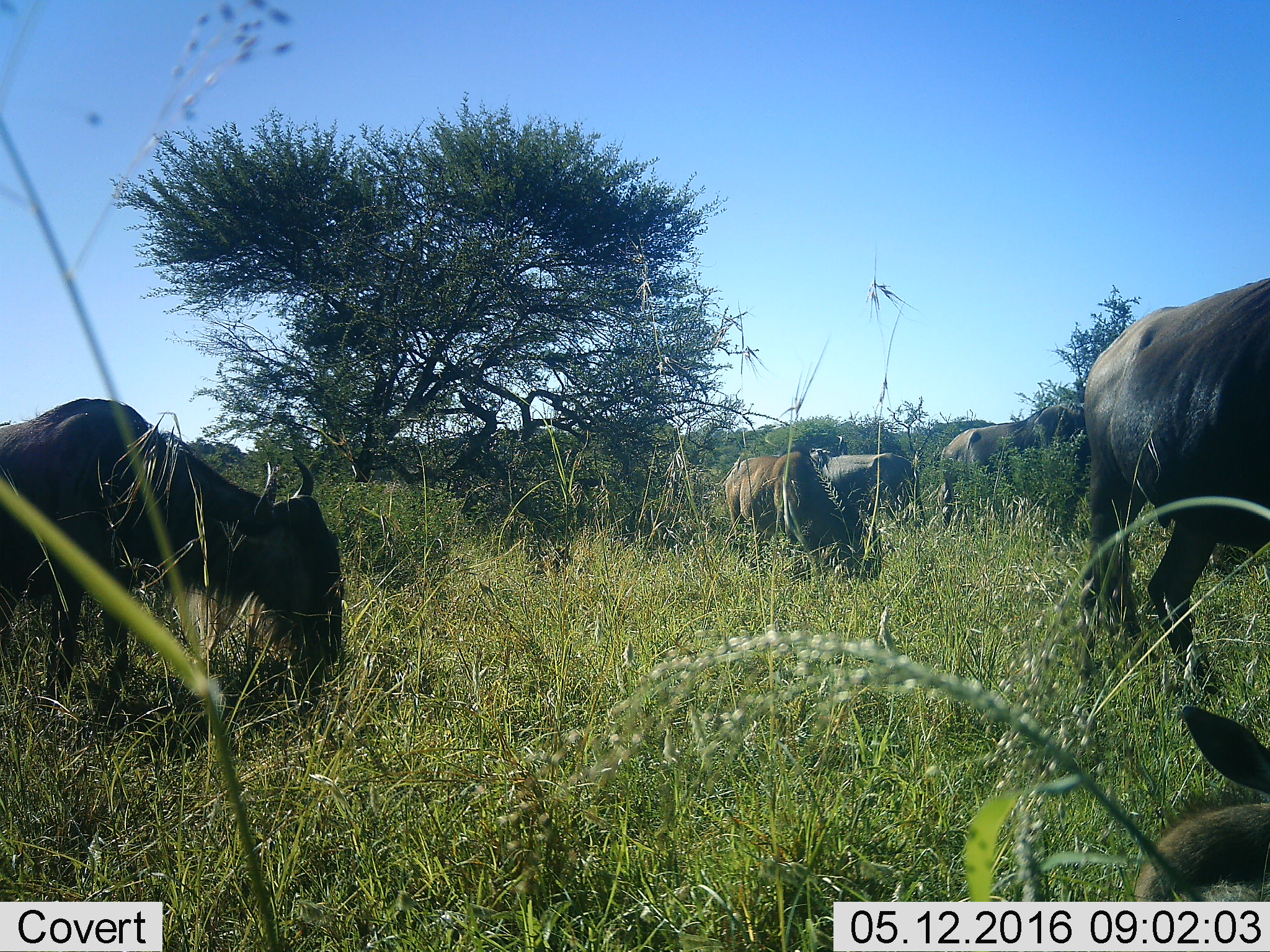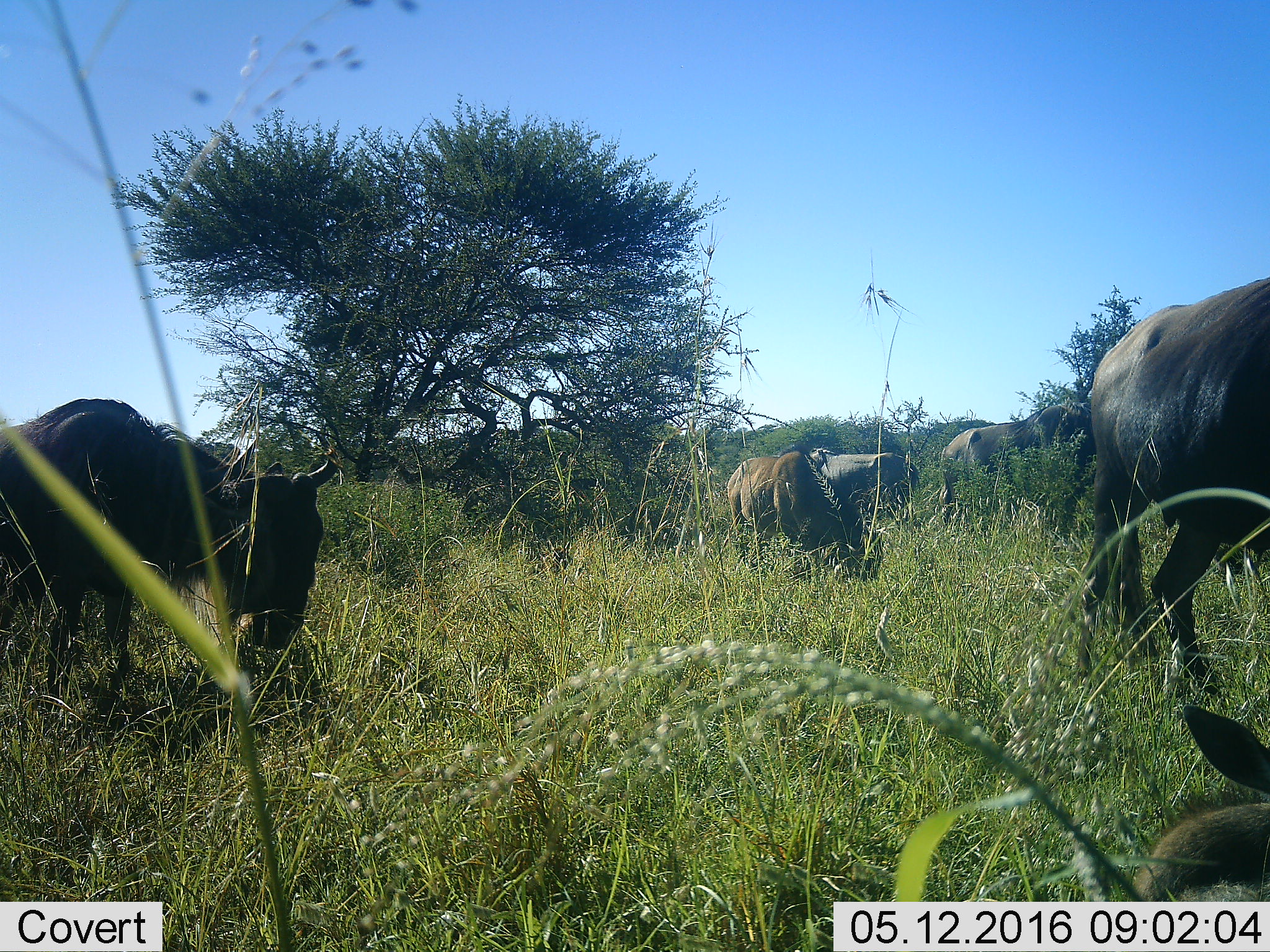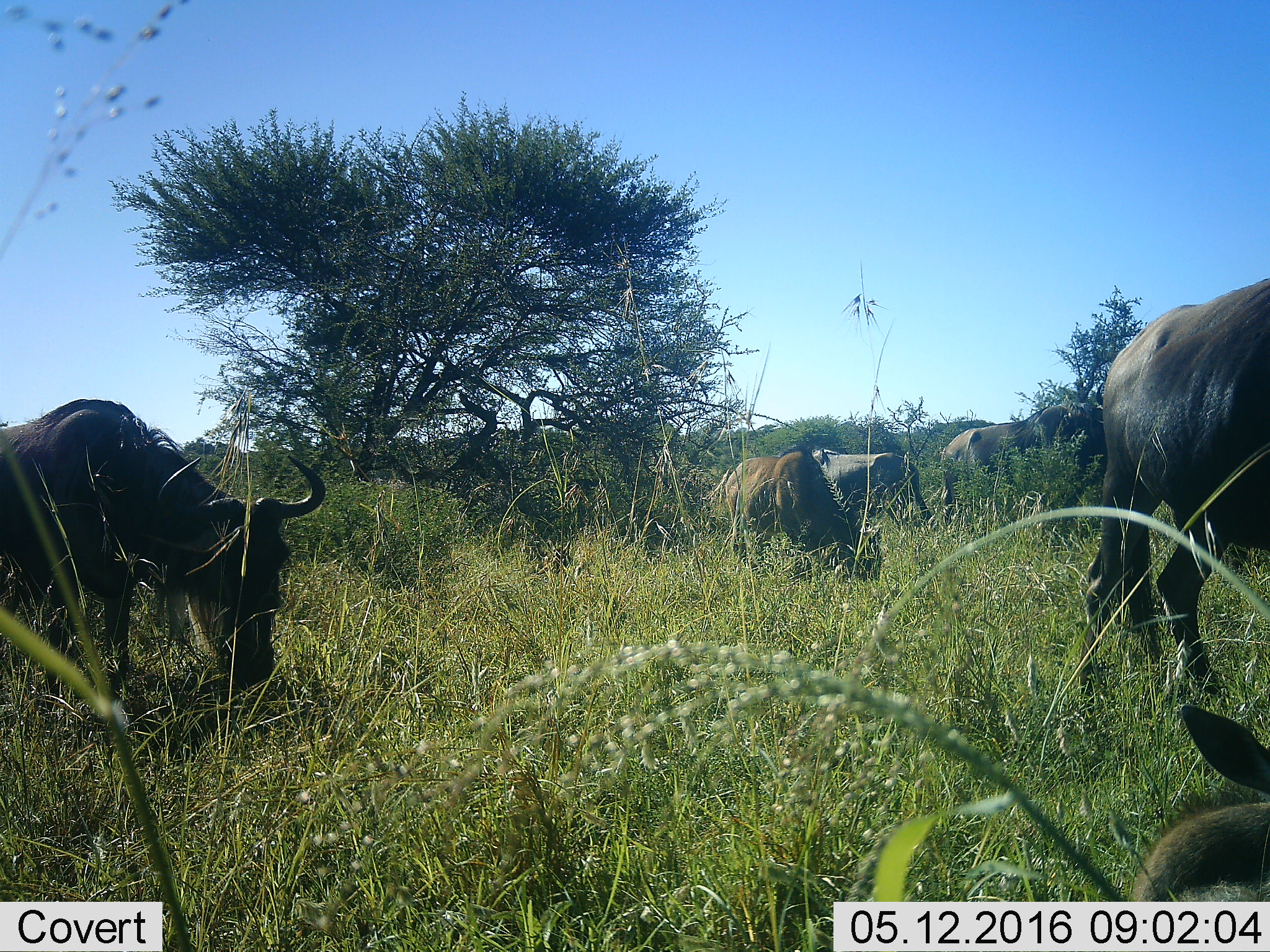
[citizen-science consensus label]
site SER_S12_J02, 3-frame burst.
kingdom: Animalia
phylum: Chordata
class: Mammalia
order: Artiodactyla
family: Bovidae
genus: Connochaetes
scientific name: Connochaetes taurinus taurinus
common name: blue wildebeest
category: wildebeestblue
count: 6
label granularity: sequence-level